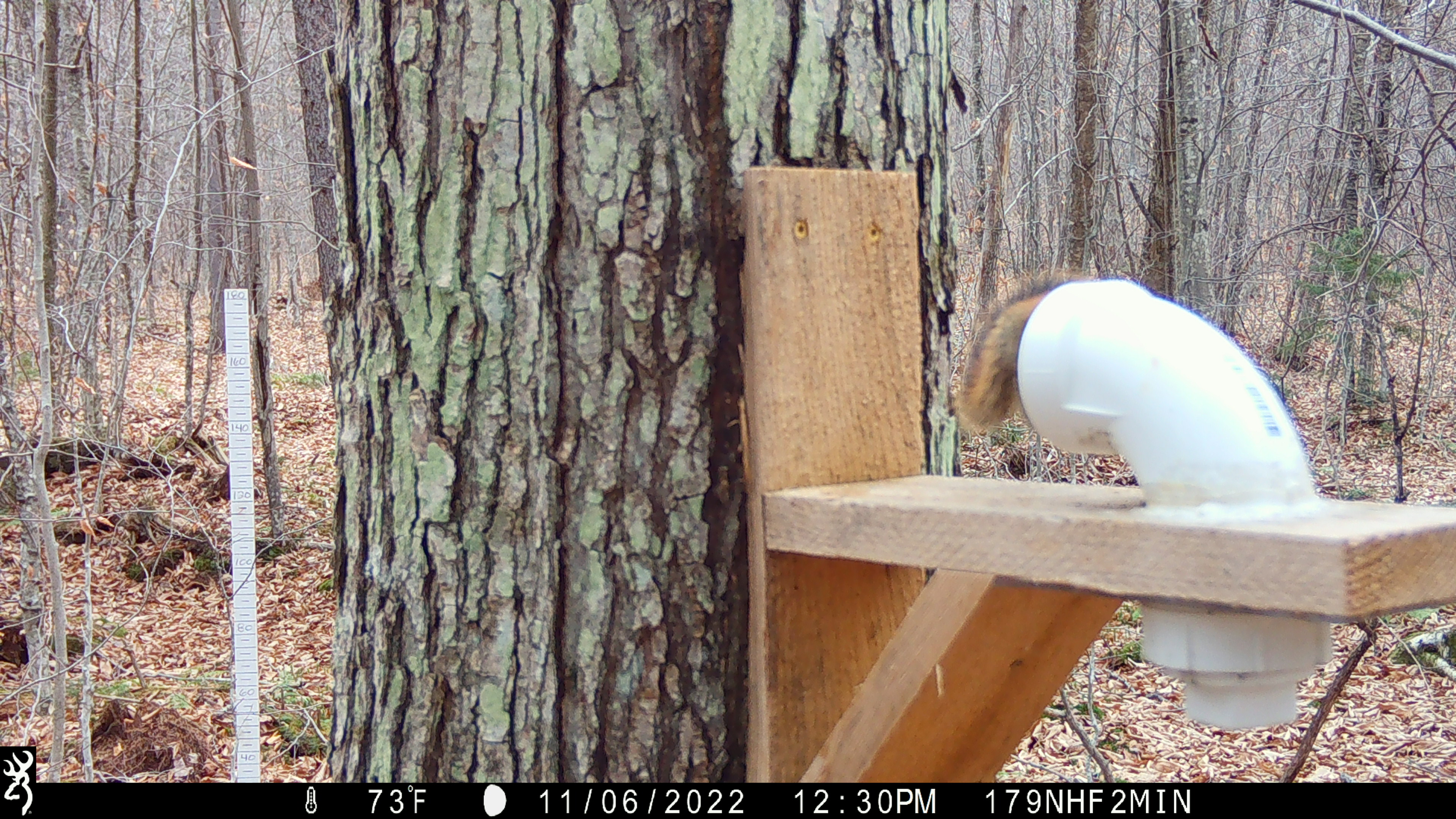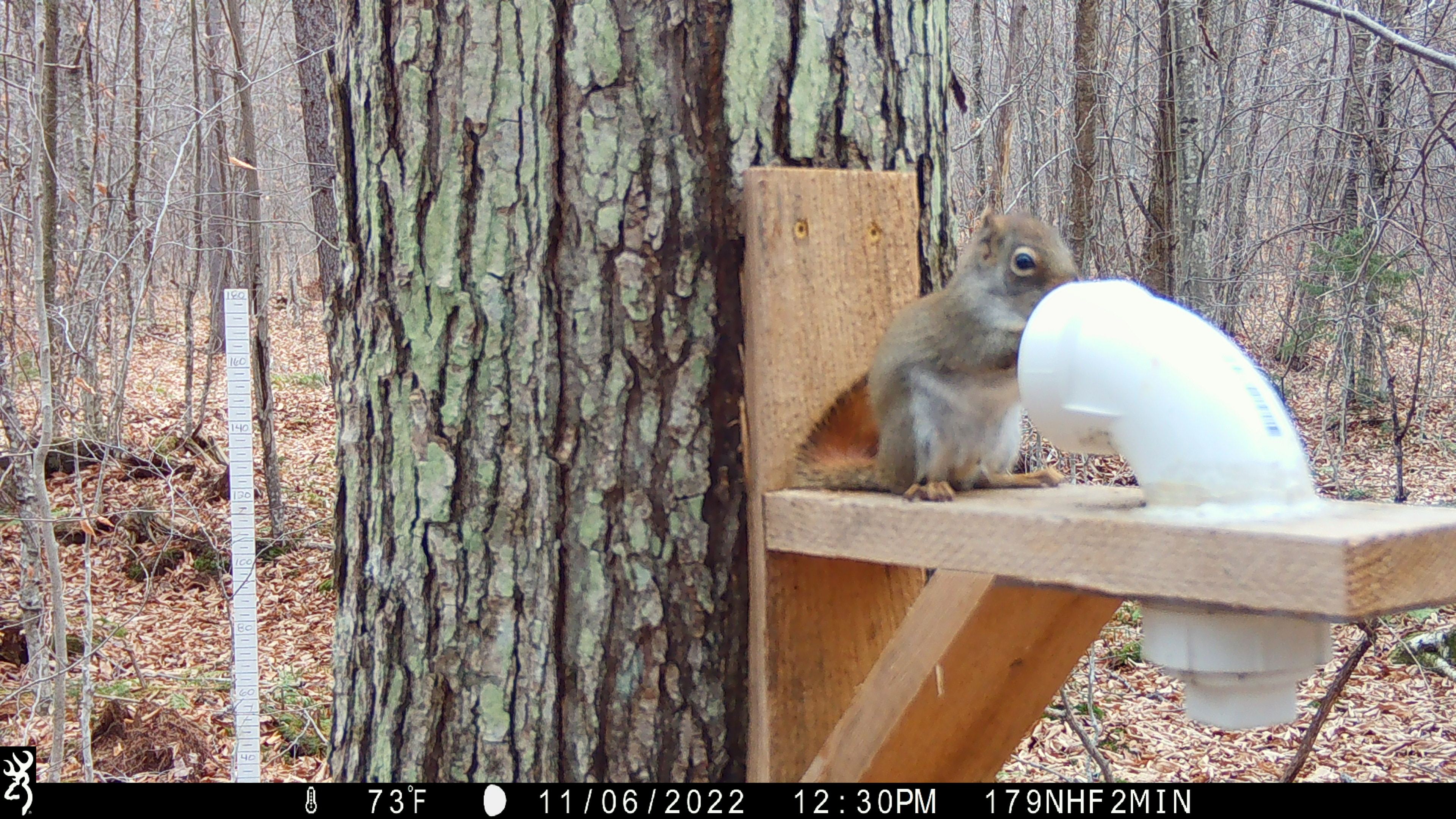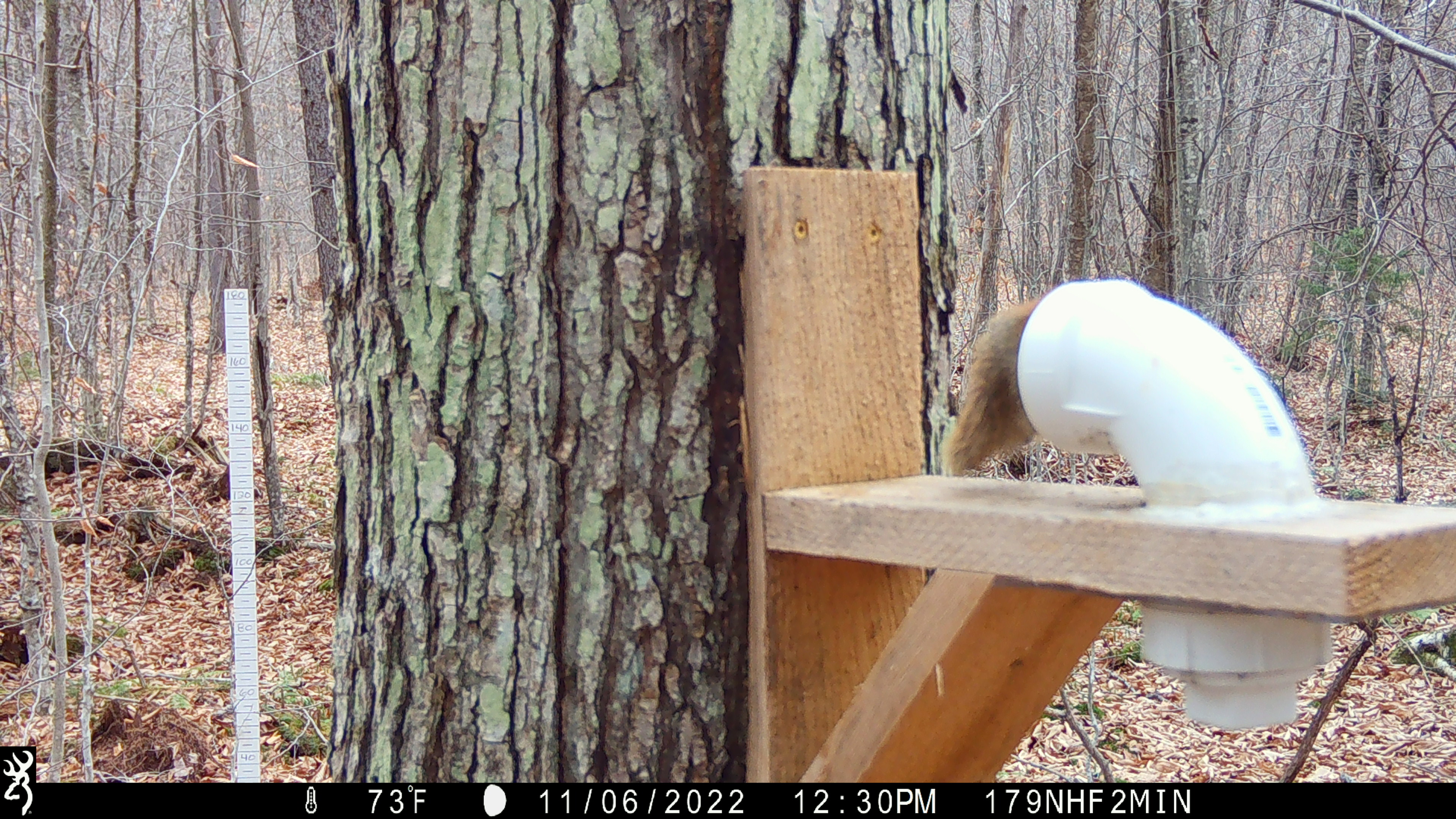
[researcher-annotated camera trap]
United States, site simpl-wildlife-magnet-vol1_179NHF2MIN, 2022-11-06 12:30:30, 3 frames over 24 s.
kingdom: Animalia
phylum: Chordata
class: Mammalia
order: Rodentia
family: Sciuridae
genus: Tamiasciurus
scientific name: Tamiasciurus hudsonicus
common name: red squirrel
Red squirrel (Tamiasciurus hudsonicus).